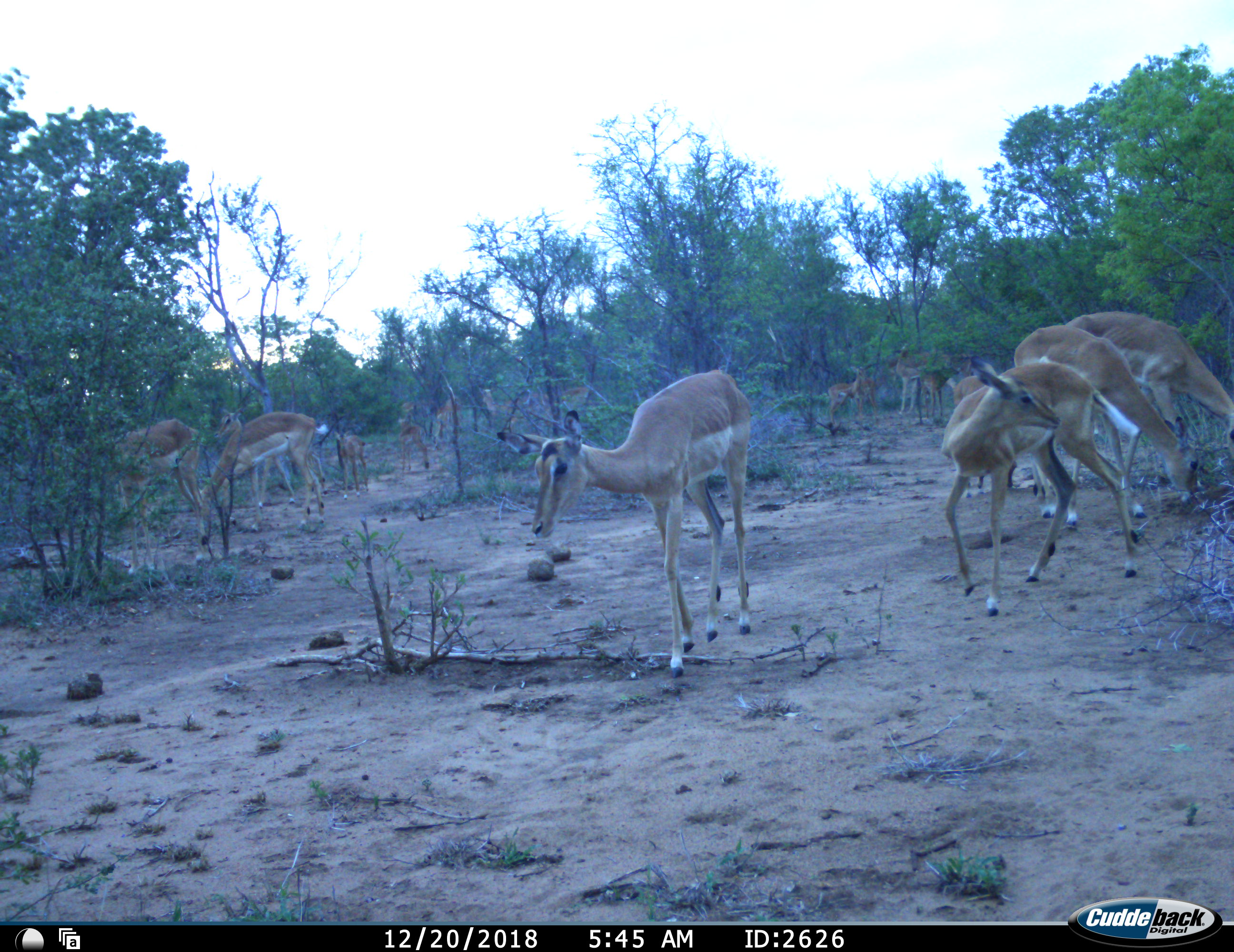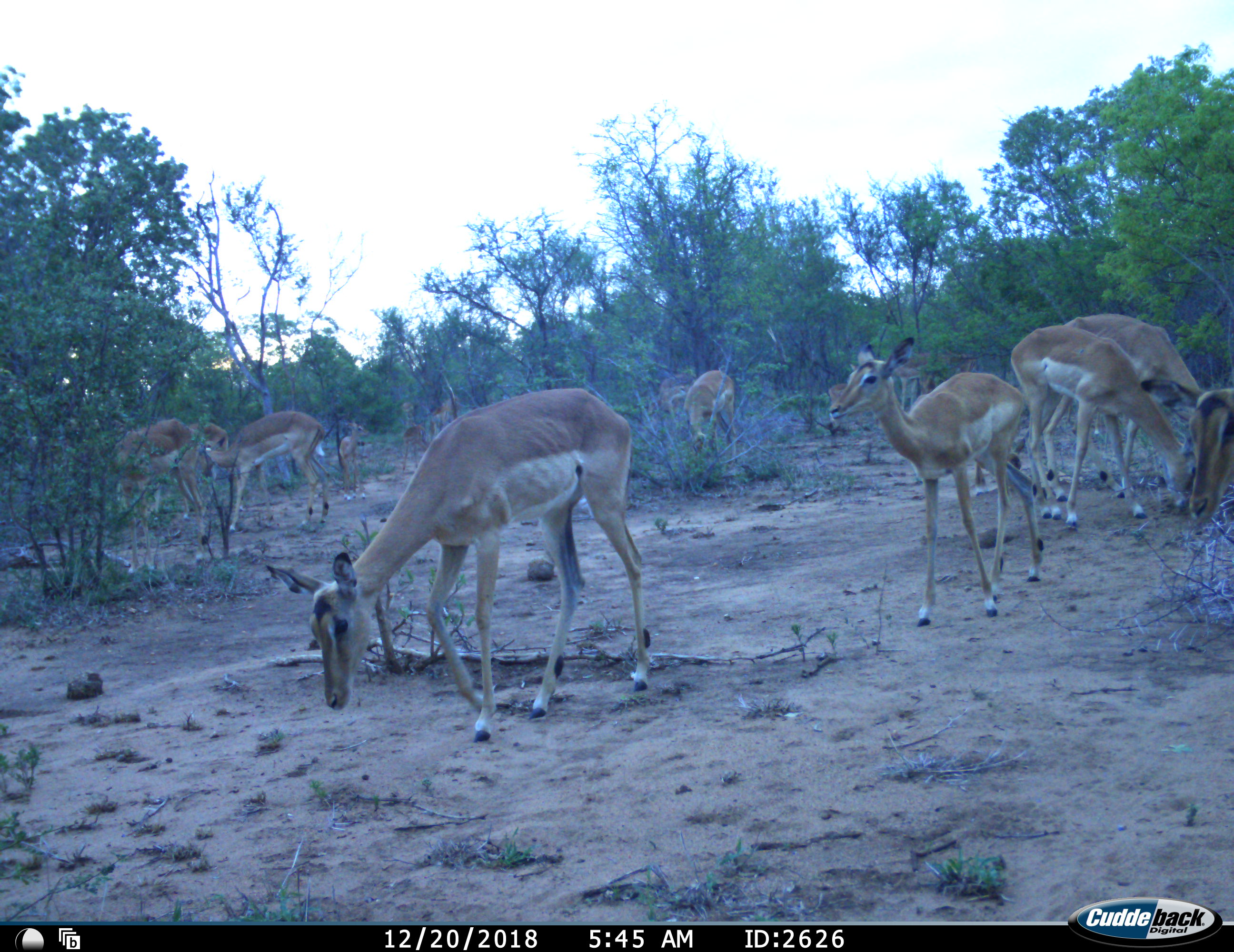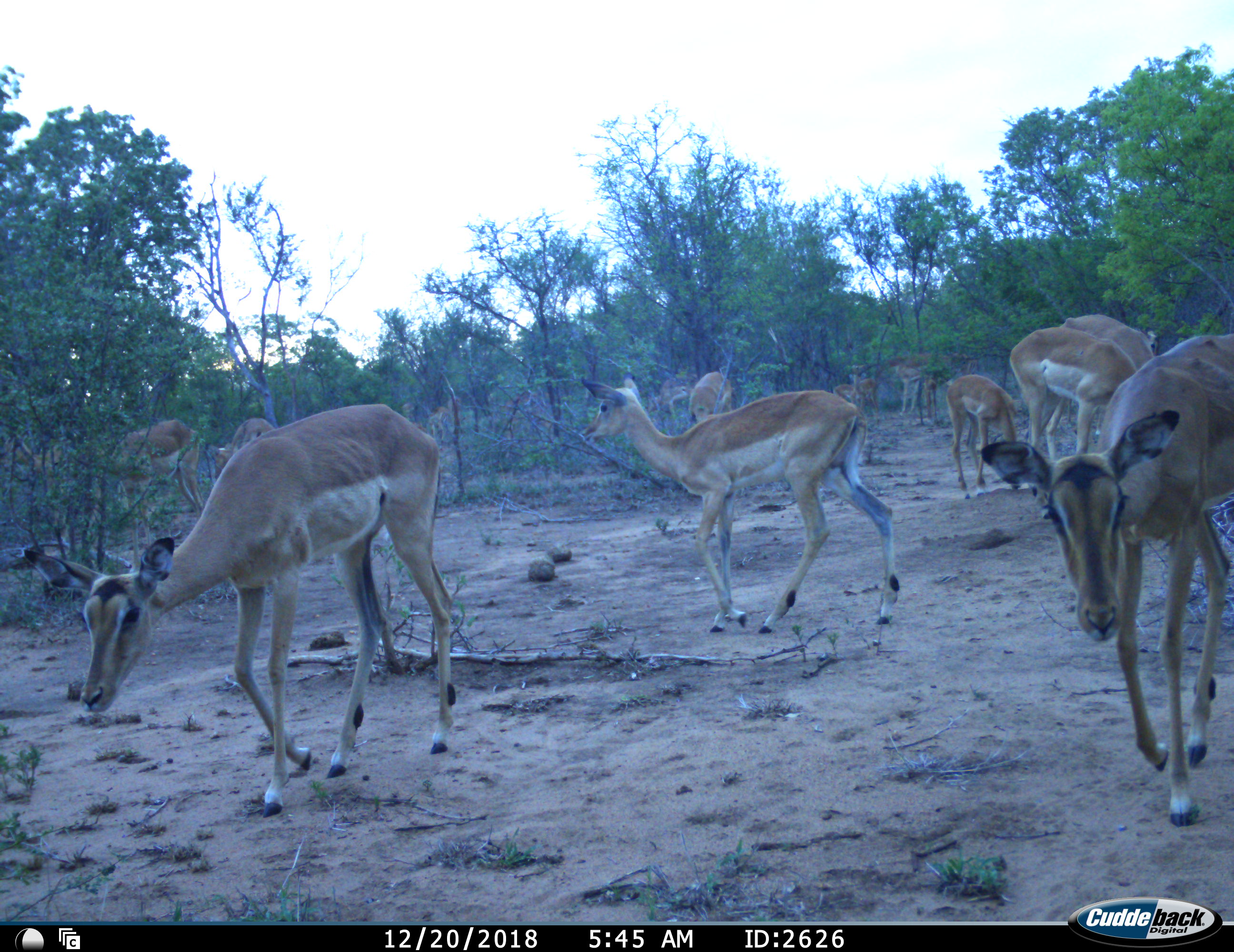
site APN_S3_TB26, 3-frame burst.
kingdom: Animalia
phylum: Chordata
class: Mammalia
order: Artiodactyla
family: Bovidae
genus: Aepyceros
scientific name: Aepyceros melampus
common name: impala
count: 11-50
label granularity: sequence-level